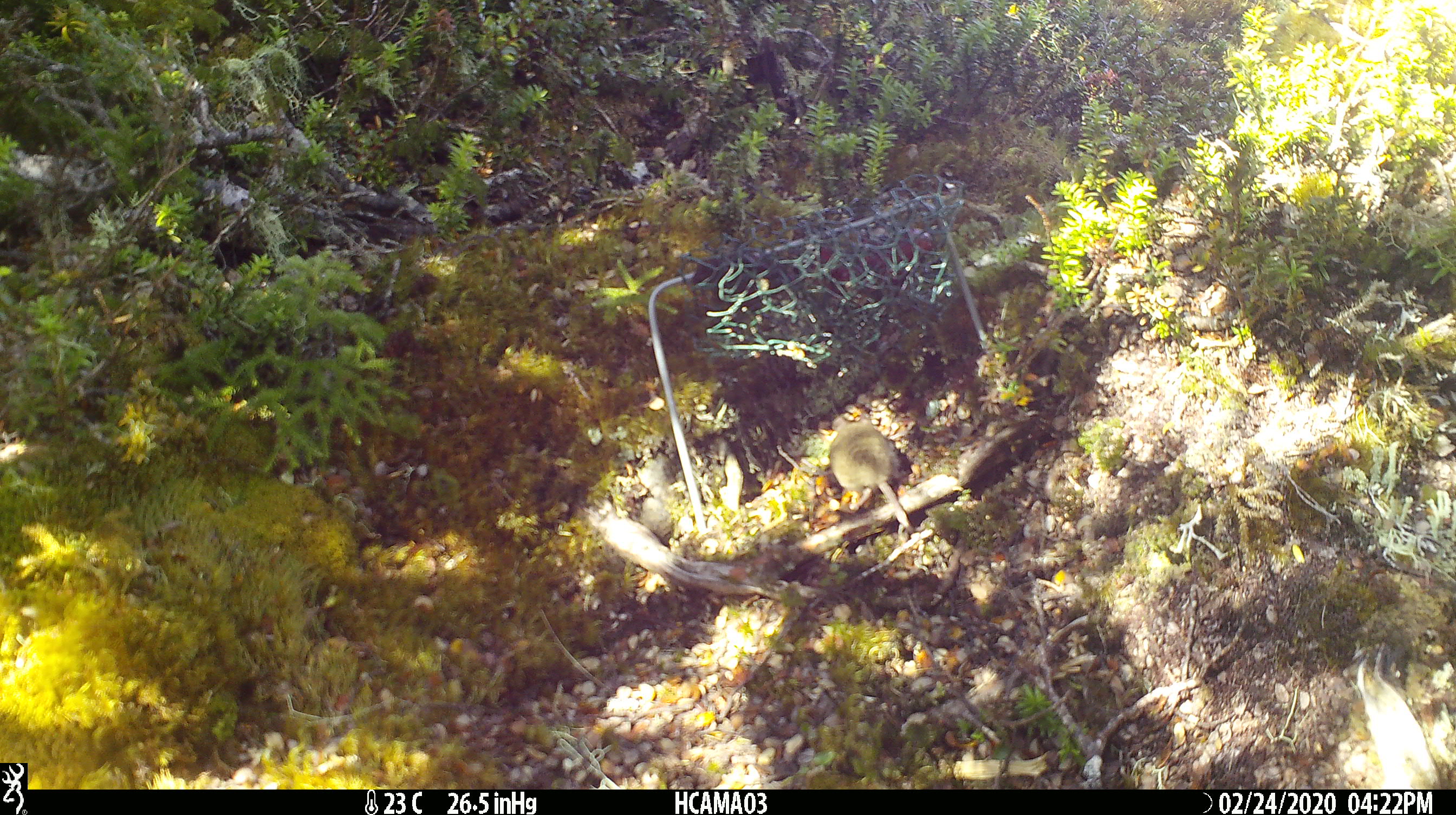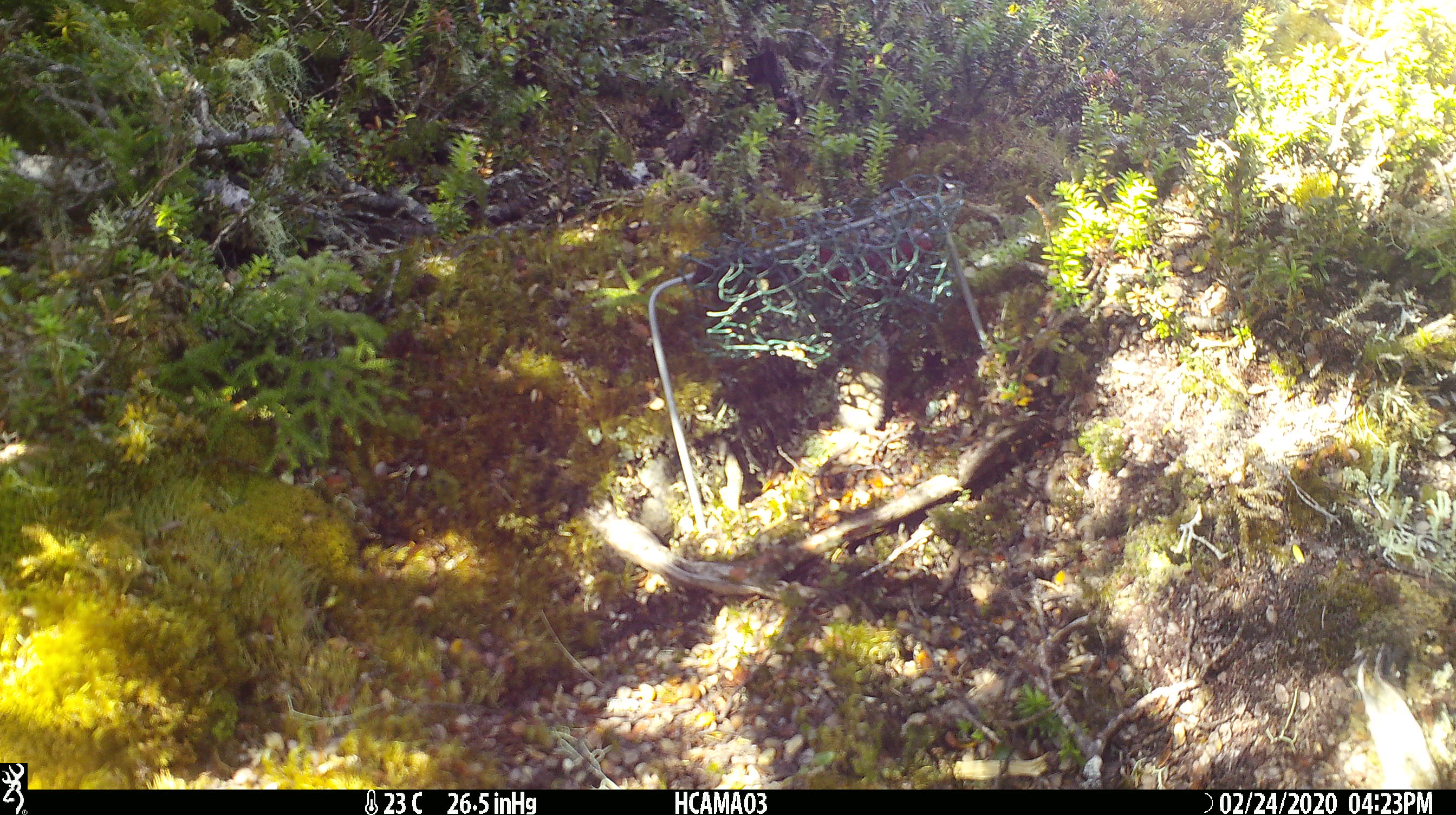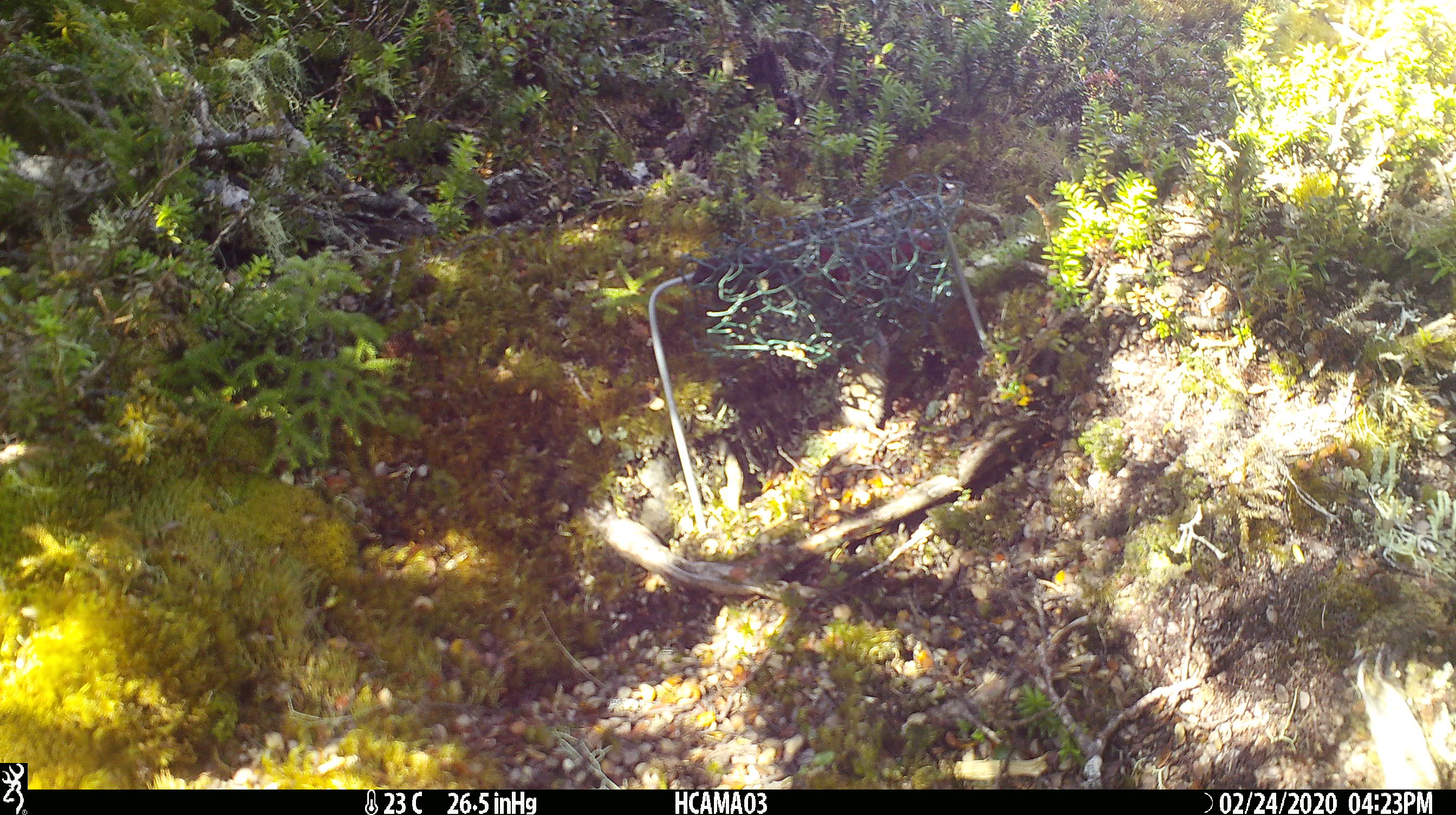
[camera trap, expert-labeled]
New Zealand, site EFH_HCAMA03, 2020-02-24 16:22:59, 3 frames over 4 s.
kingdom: Animalia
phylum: Chordata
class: Mammalia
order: Rodentia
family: Muridae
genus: Mus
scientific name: Mus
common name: mouse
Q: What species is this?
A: Mouse (Mus).